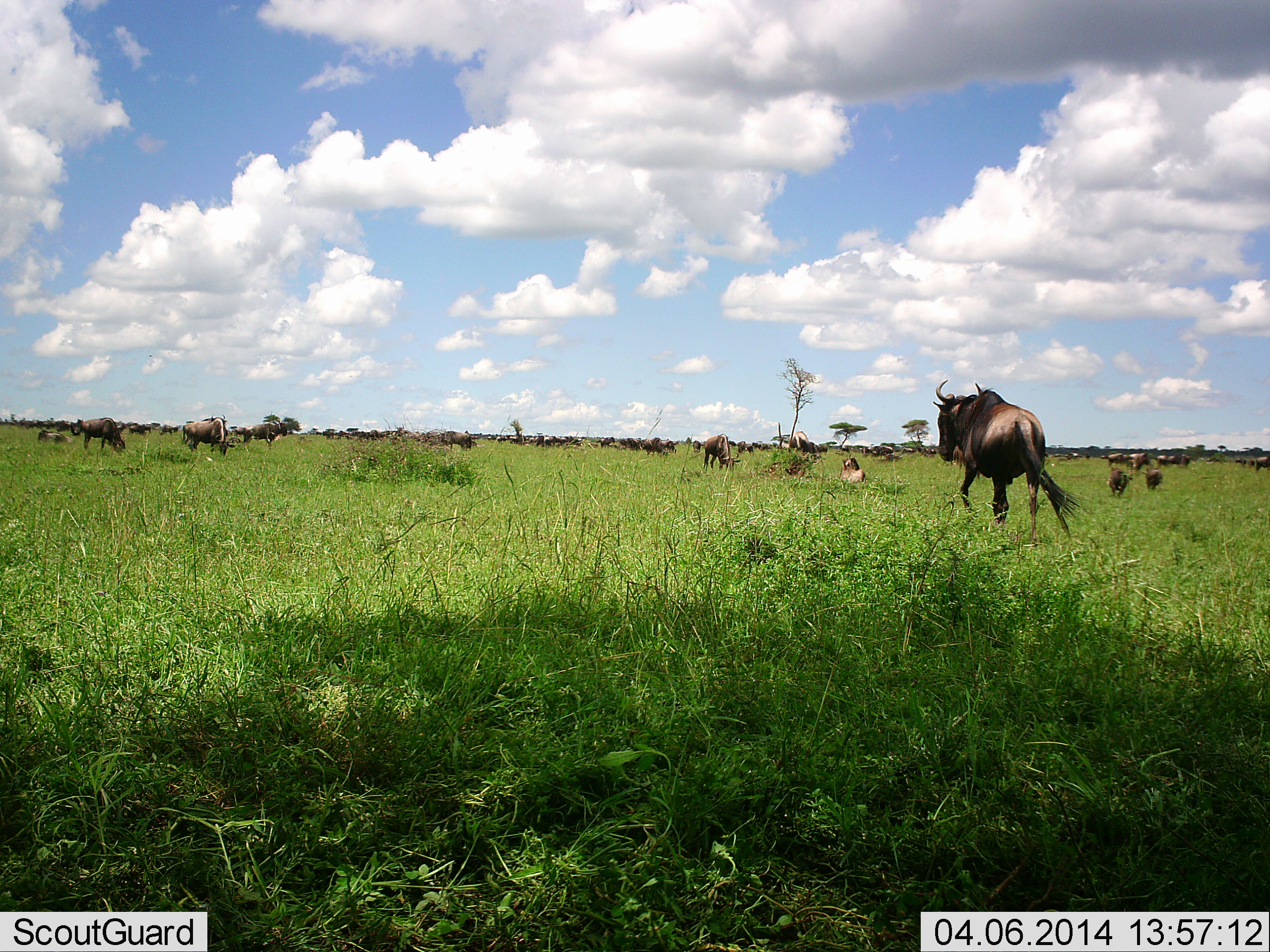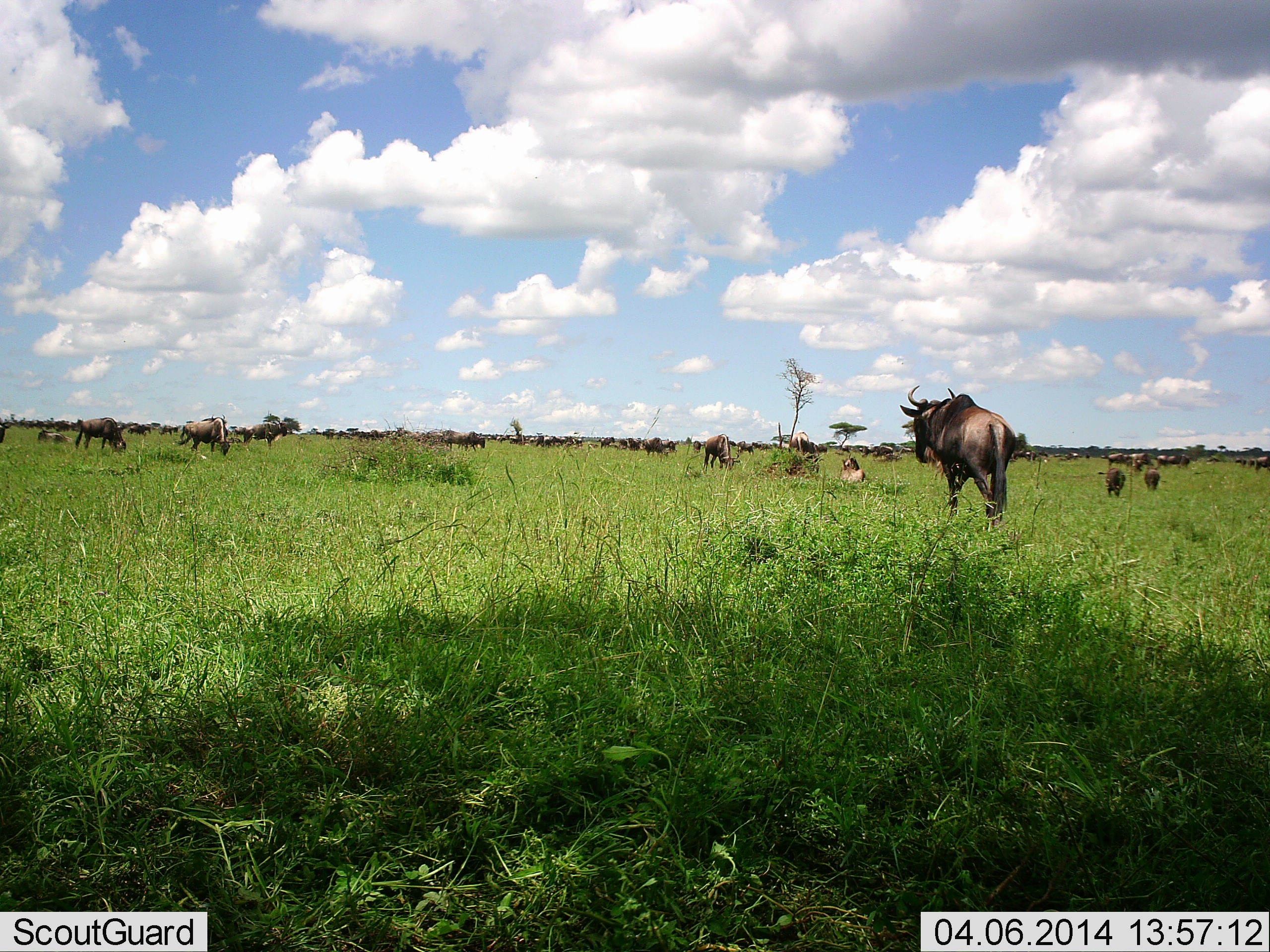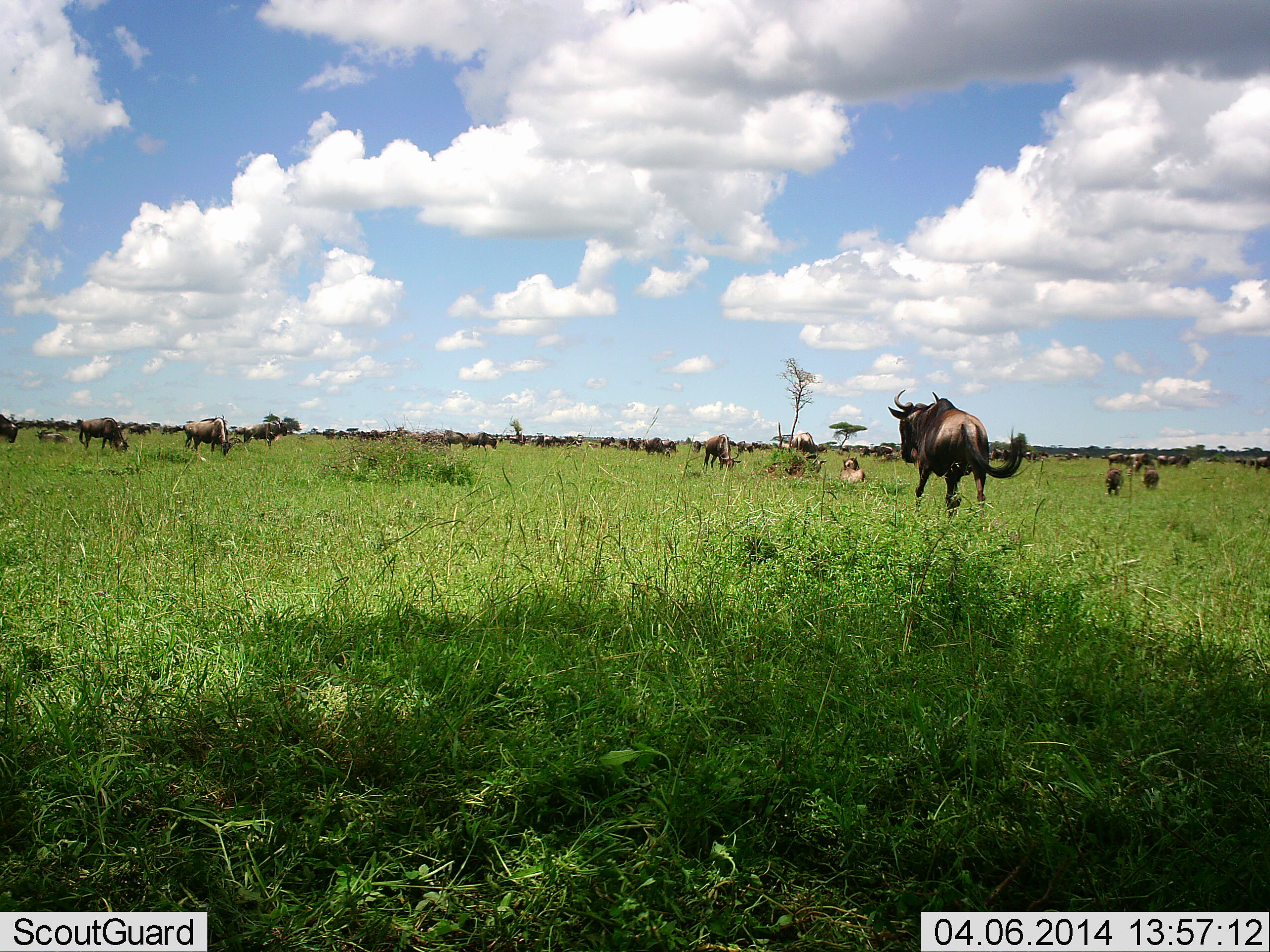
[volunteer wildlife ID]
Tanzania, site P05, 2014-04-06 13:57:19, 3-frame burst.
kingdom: Animalia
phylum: Chordata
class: Mammalia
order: Artiodactyla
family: Bovidae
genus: Connochaetes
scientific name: Connochaetes taurinus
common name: blue wildebeest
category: wildebeest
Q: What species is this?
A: Wildebeest (blue wildebeest) (Connochaetes taurinus).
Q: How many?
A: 11-50.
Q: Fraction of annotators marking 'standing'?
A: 60%.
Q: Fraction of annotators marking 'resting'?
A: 50%.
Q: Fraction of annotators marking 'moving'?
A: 90%.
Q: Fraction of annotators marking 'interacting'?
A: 0%.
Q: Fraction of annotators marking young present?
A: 20%.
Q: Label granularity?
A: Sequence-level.